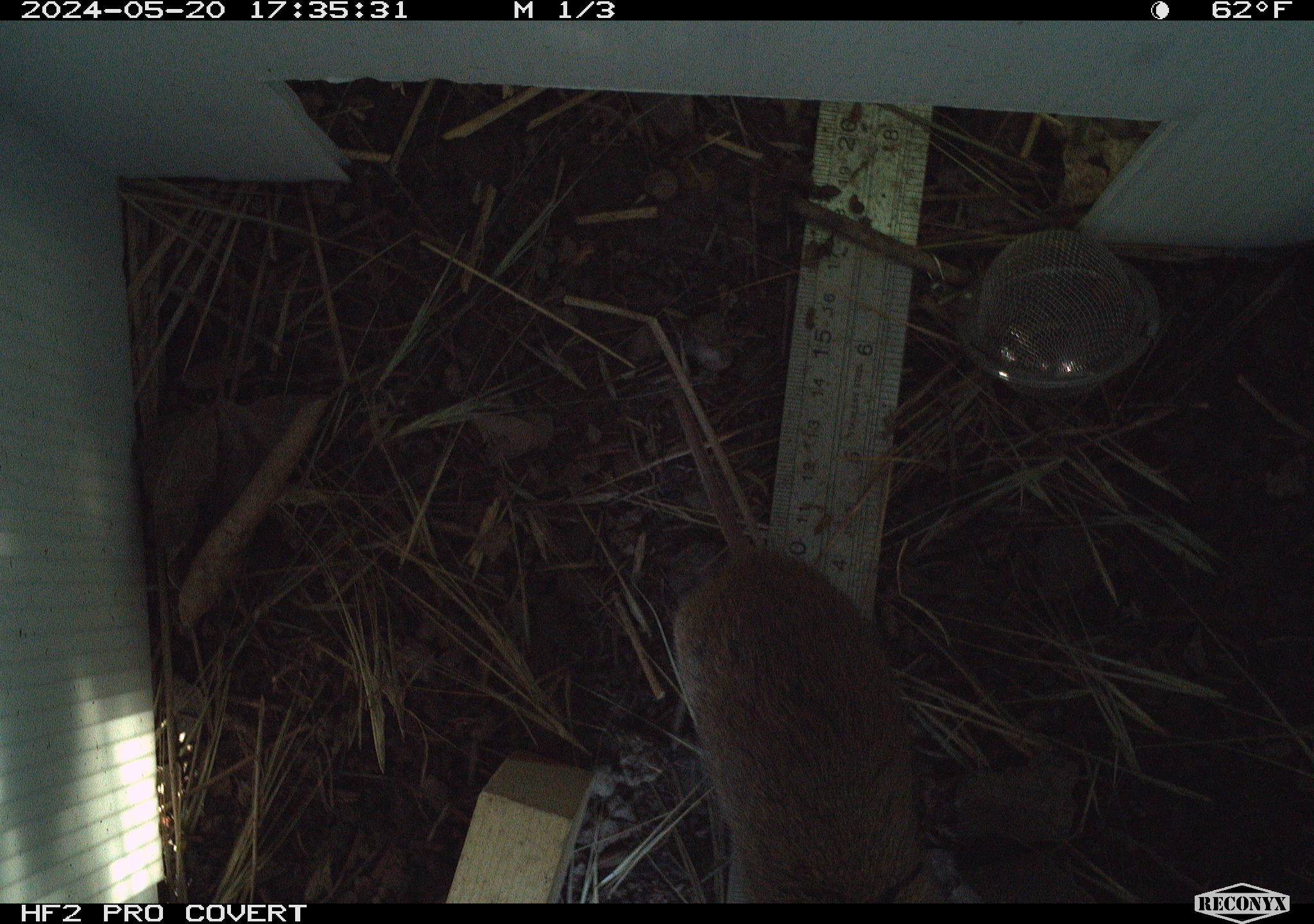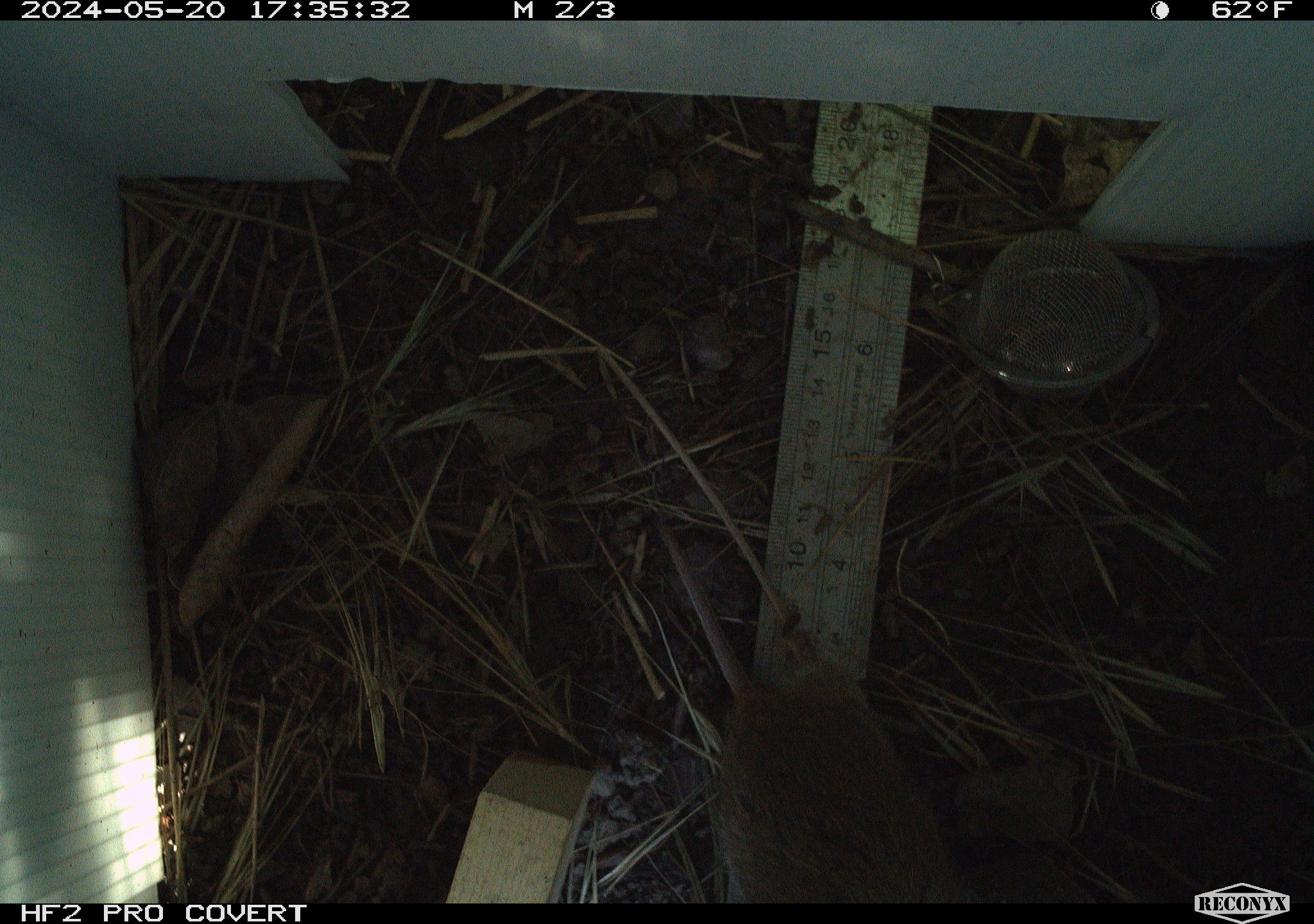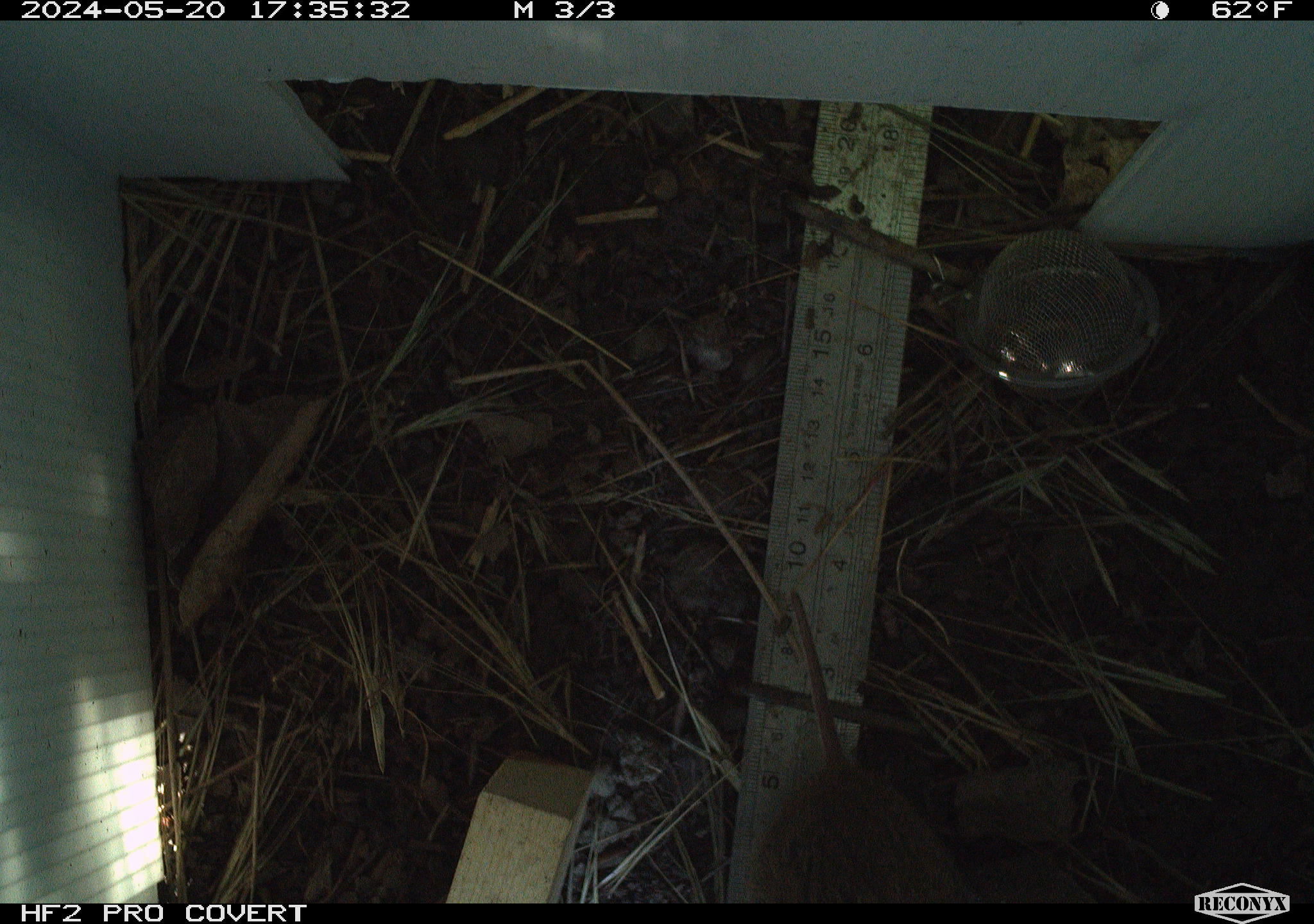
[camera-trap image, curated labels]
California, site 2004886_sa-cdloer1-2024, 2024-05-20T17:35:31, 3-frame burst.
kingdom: Animalia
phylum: Chordata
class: Mammalia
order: Rodentia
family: Cricetidae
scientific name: Arvicolinae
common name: voles, lemmings, and muskrats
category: arvicolinae subfamily